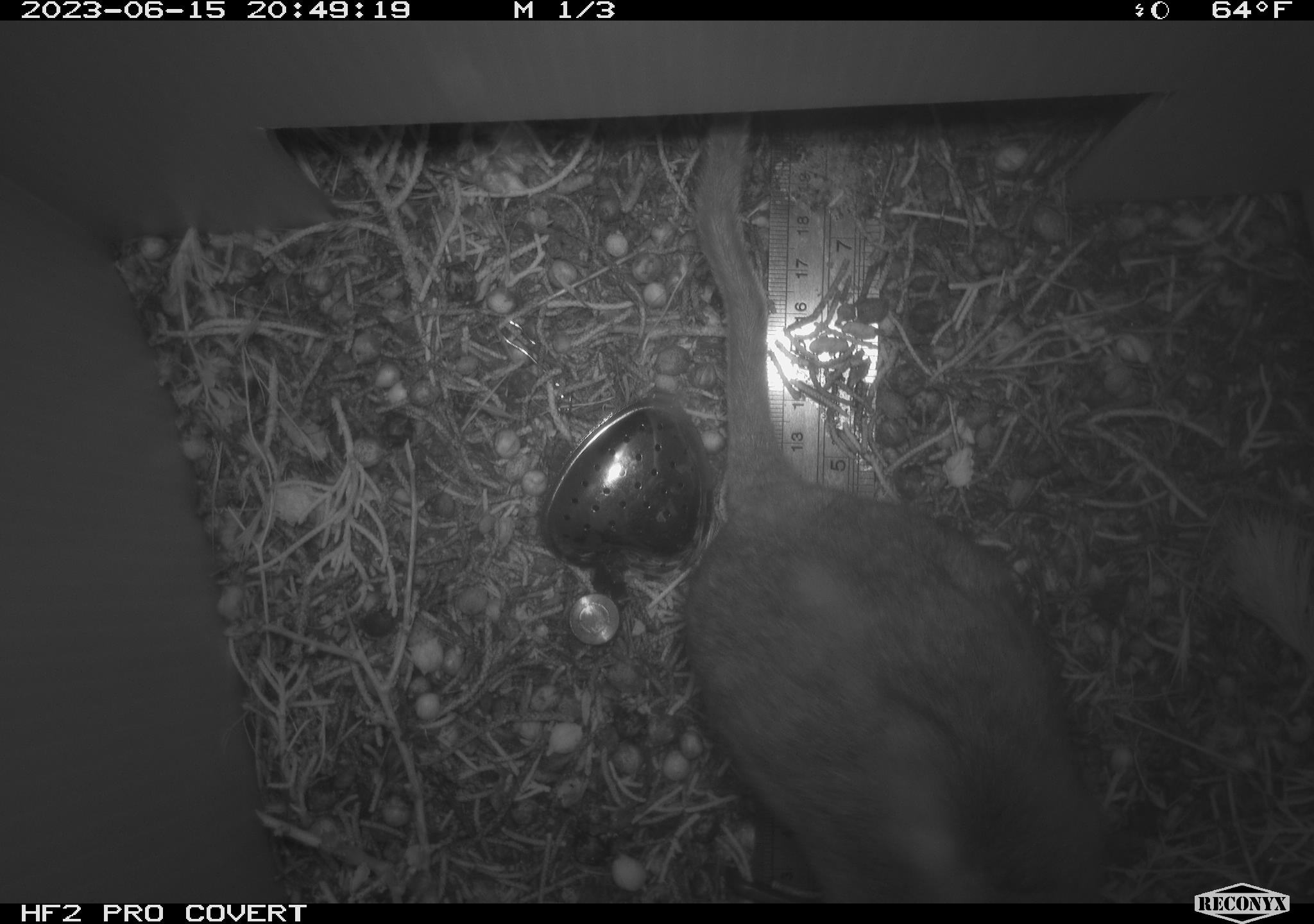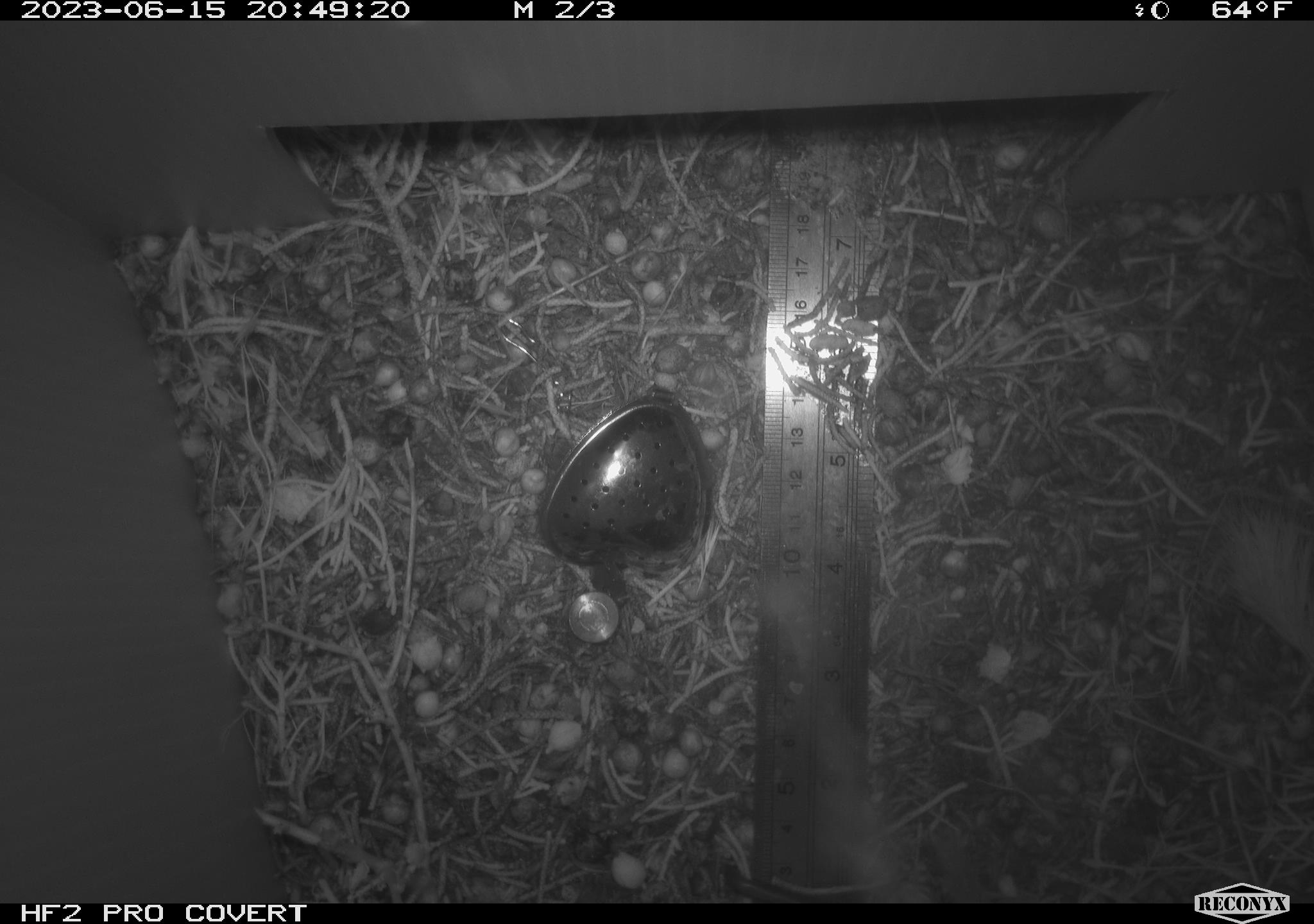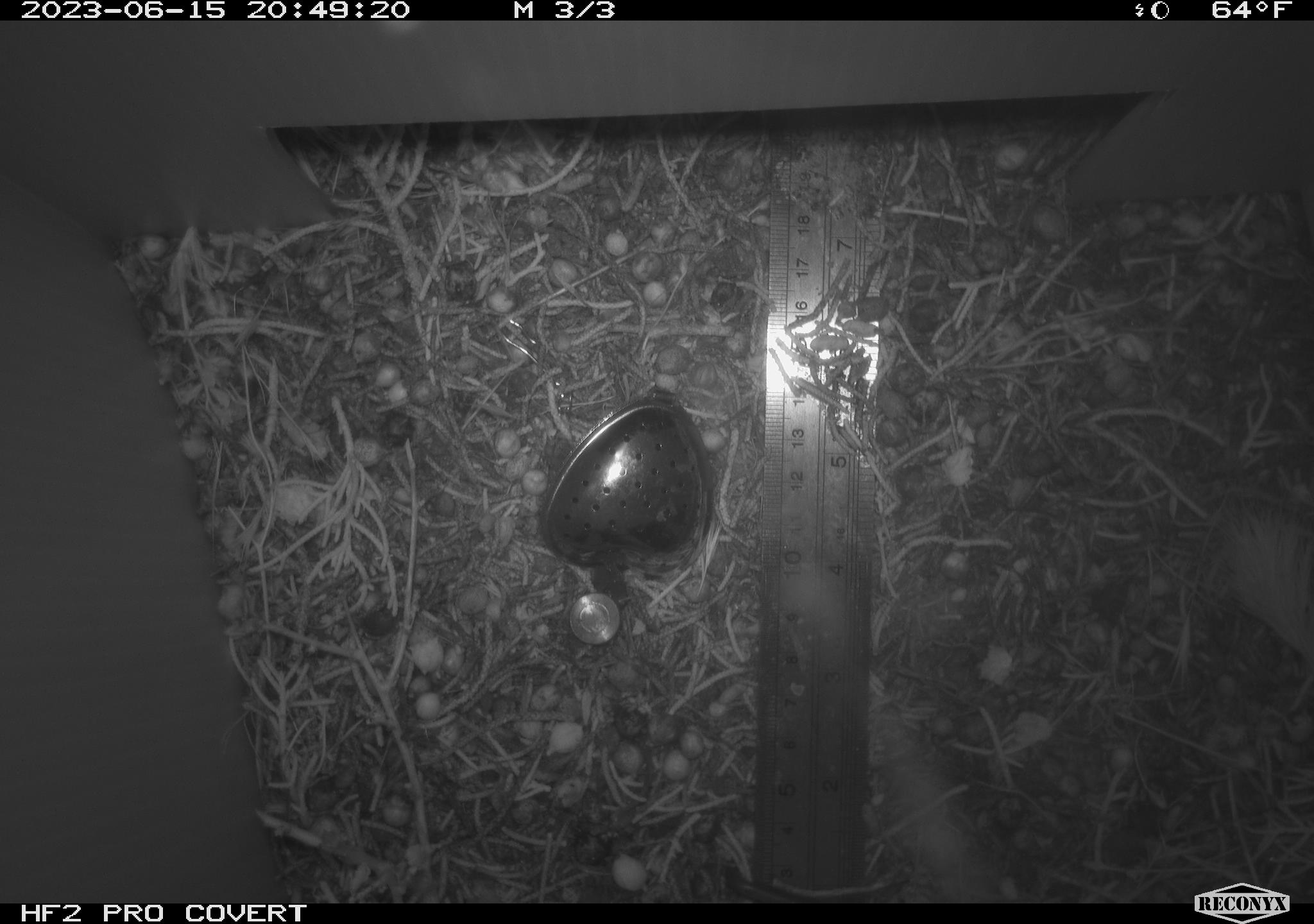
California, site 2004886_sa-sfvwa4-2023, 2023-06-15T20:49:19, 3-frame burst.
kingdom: Animalia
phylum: Chordata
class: Mammalia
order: Rodentia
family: Cricetidae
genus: Neotoma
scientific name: Neotoma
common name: pack rat or woodrat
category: neotoma species